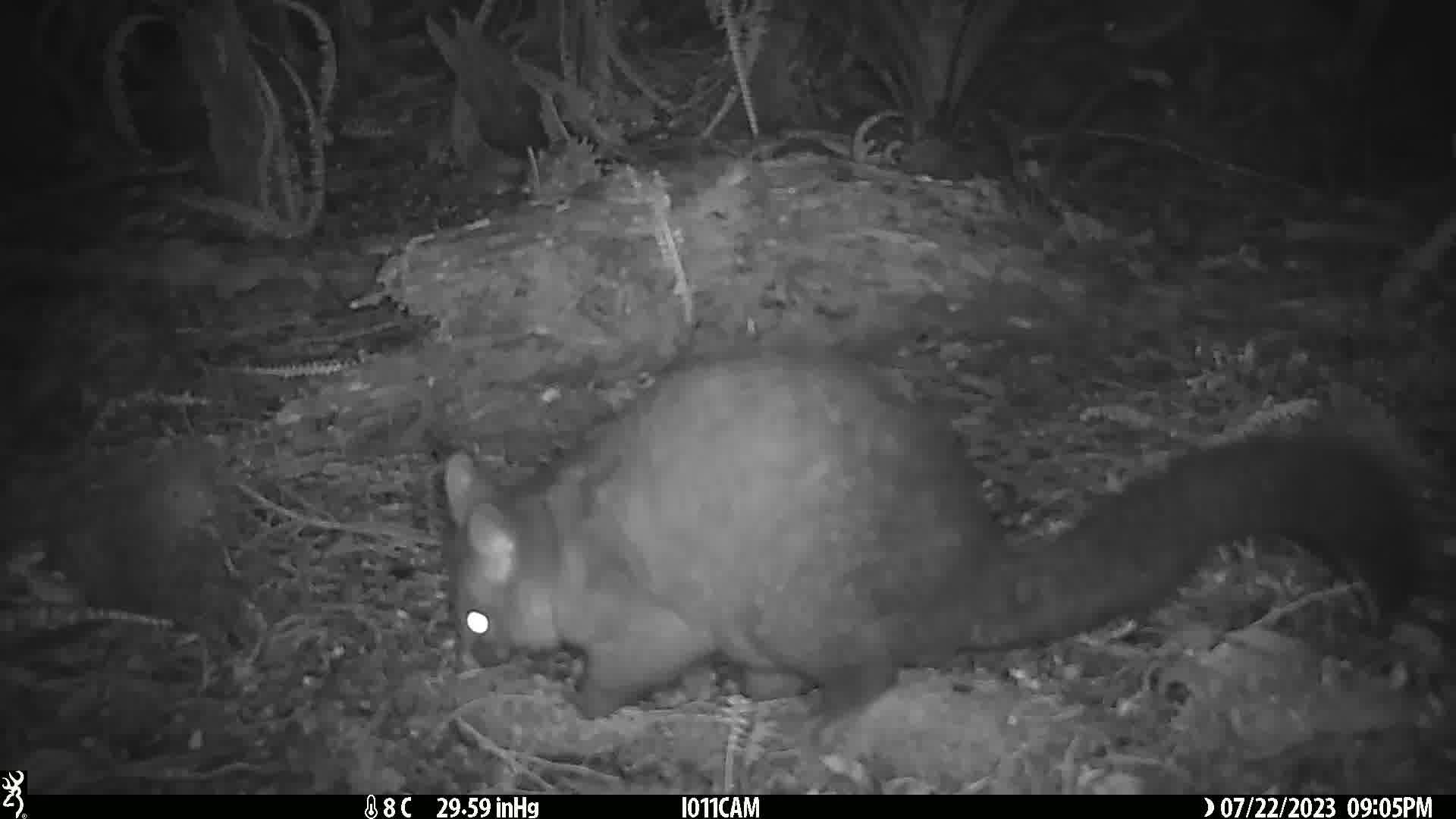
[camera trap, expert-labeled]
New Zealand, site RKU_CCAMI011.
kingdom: Animalia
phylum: Chordata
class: Mammalia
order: Diprotodontia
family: Phalangeridae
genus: Trichosurus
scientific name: Trichosurus vulpecula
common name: common brushtail possum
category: possum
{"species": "possum (common brushtail possum) (Trichosurus vulpecula)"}